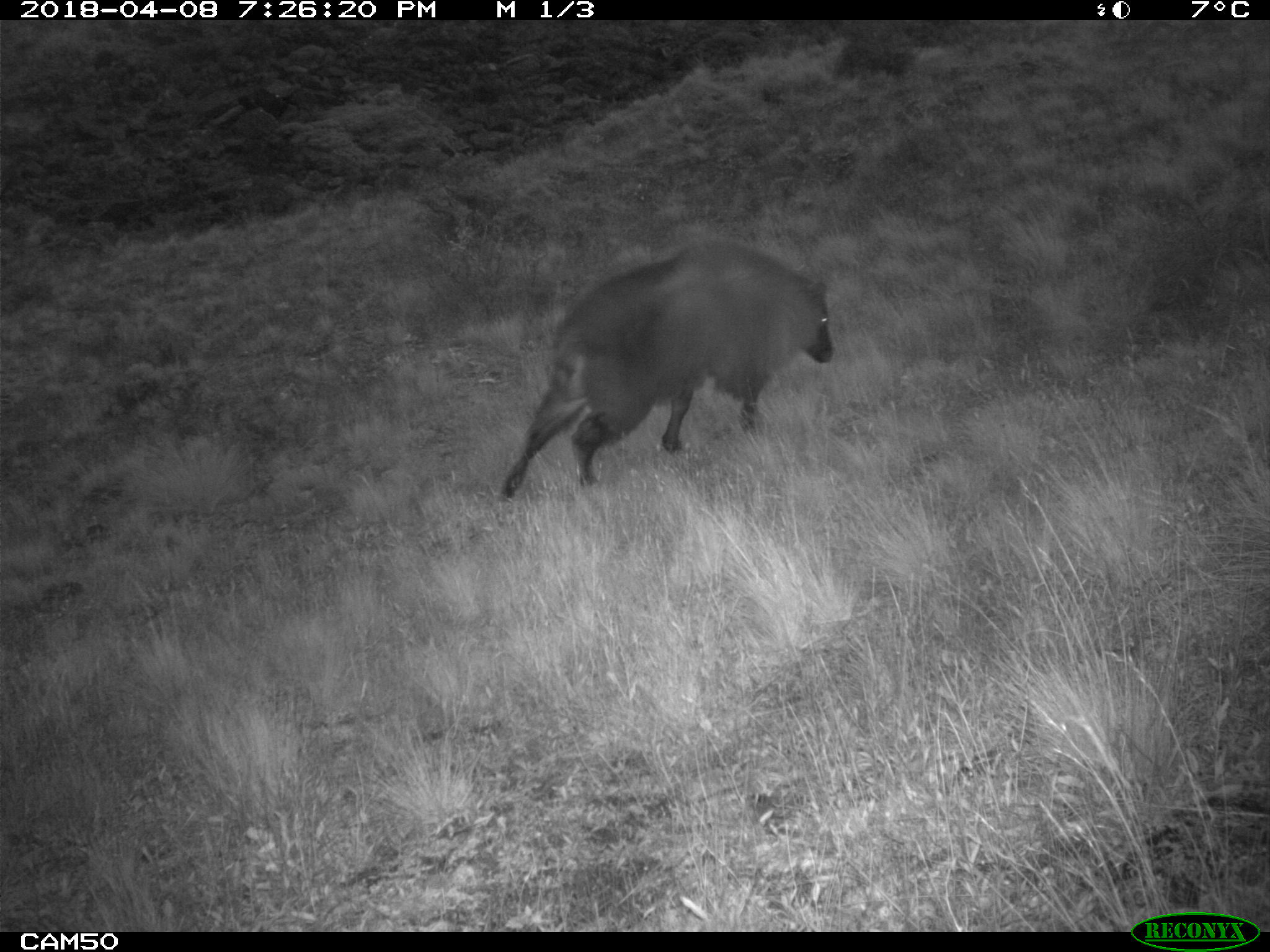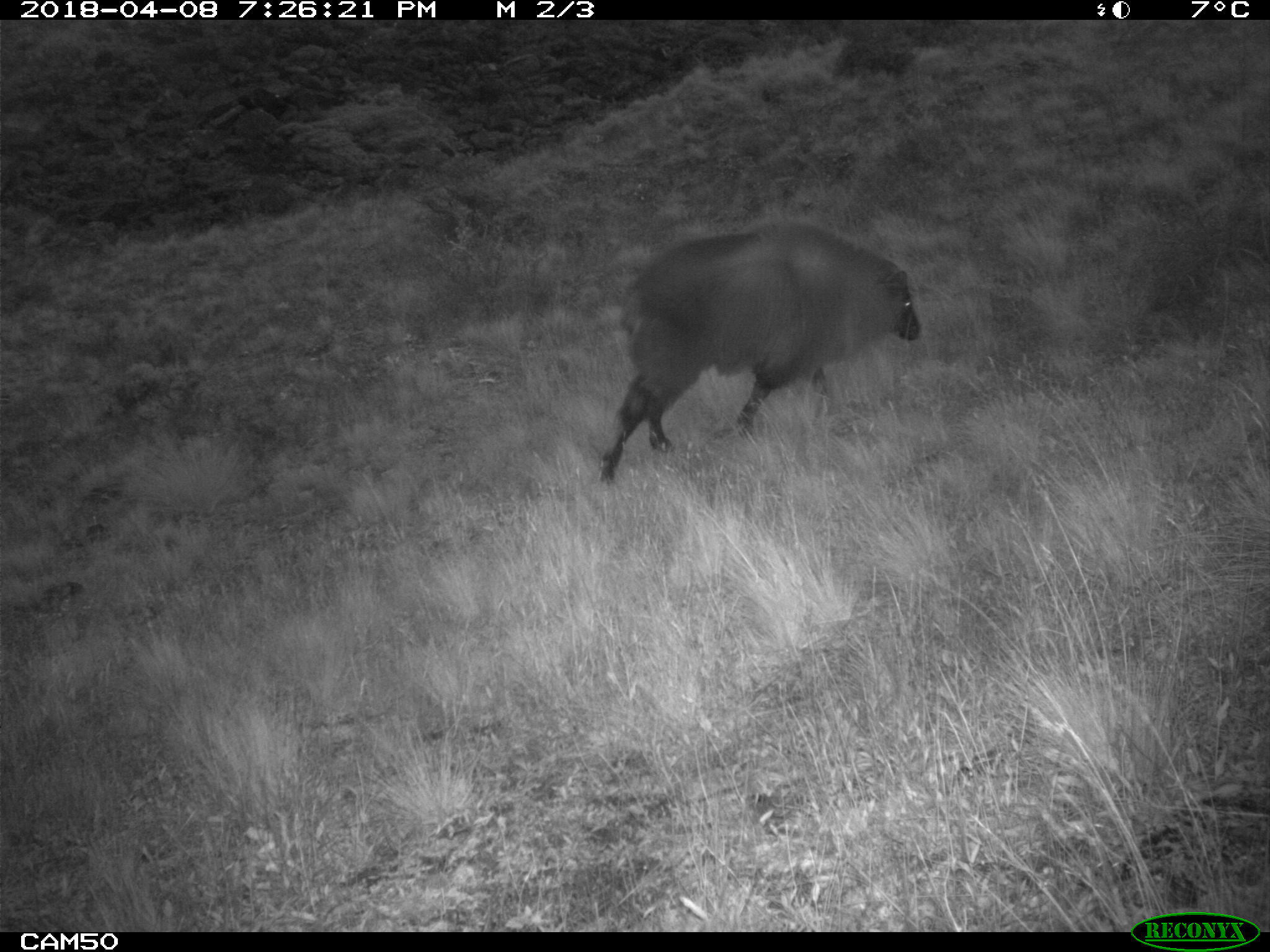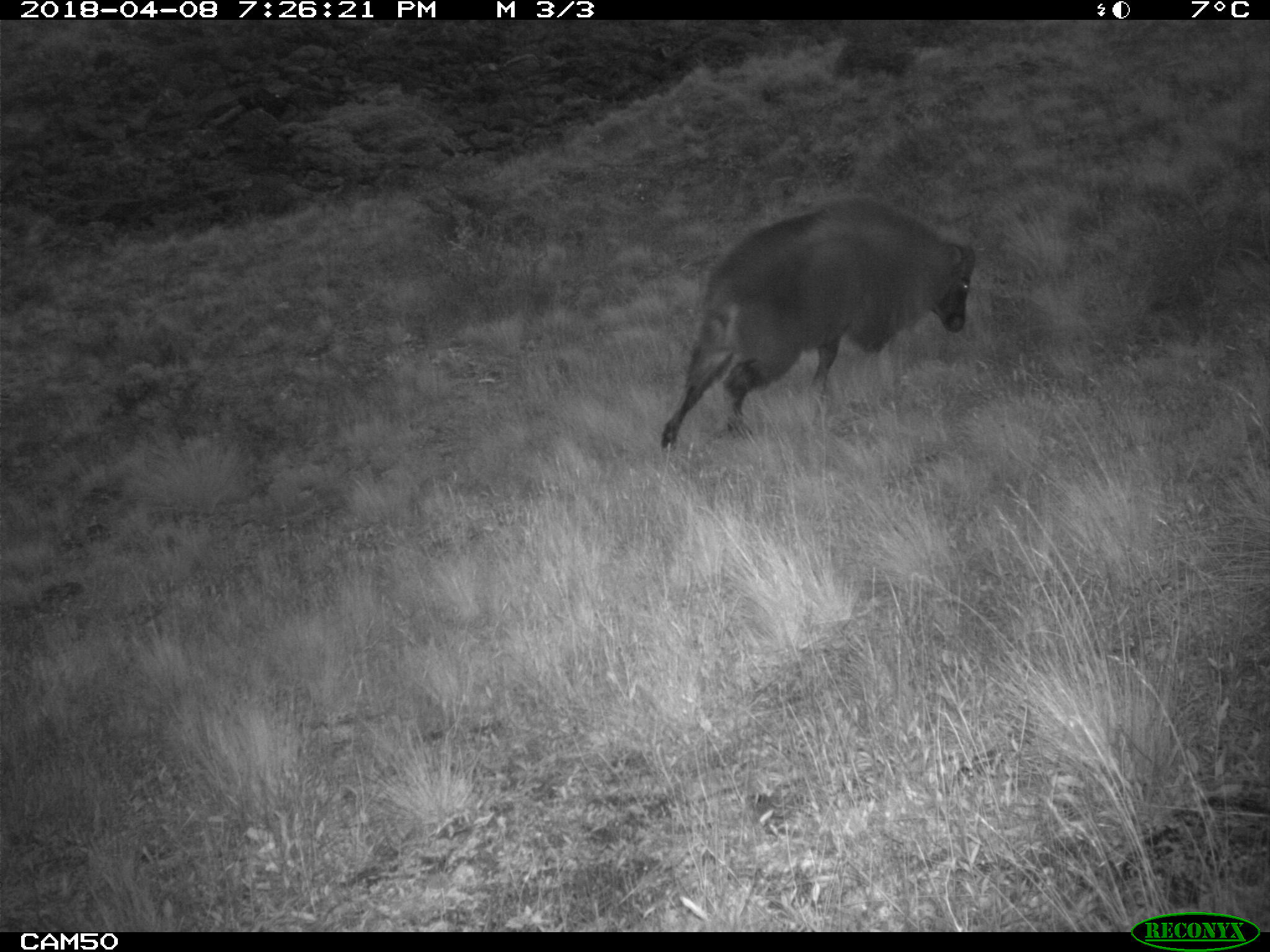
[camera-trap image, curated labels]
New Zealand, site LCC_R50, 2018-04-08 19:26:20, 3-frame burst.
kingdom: Animalia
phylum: Chordata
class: Mammalia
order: Artiodactyla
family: Bovidae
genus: Nilgiritragus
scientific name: Nilgiritragus hylocrius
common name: tahr